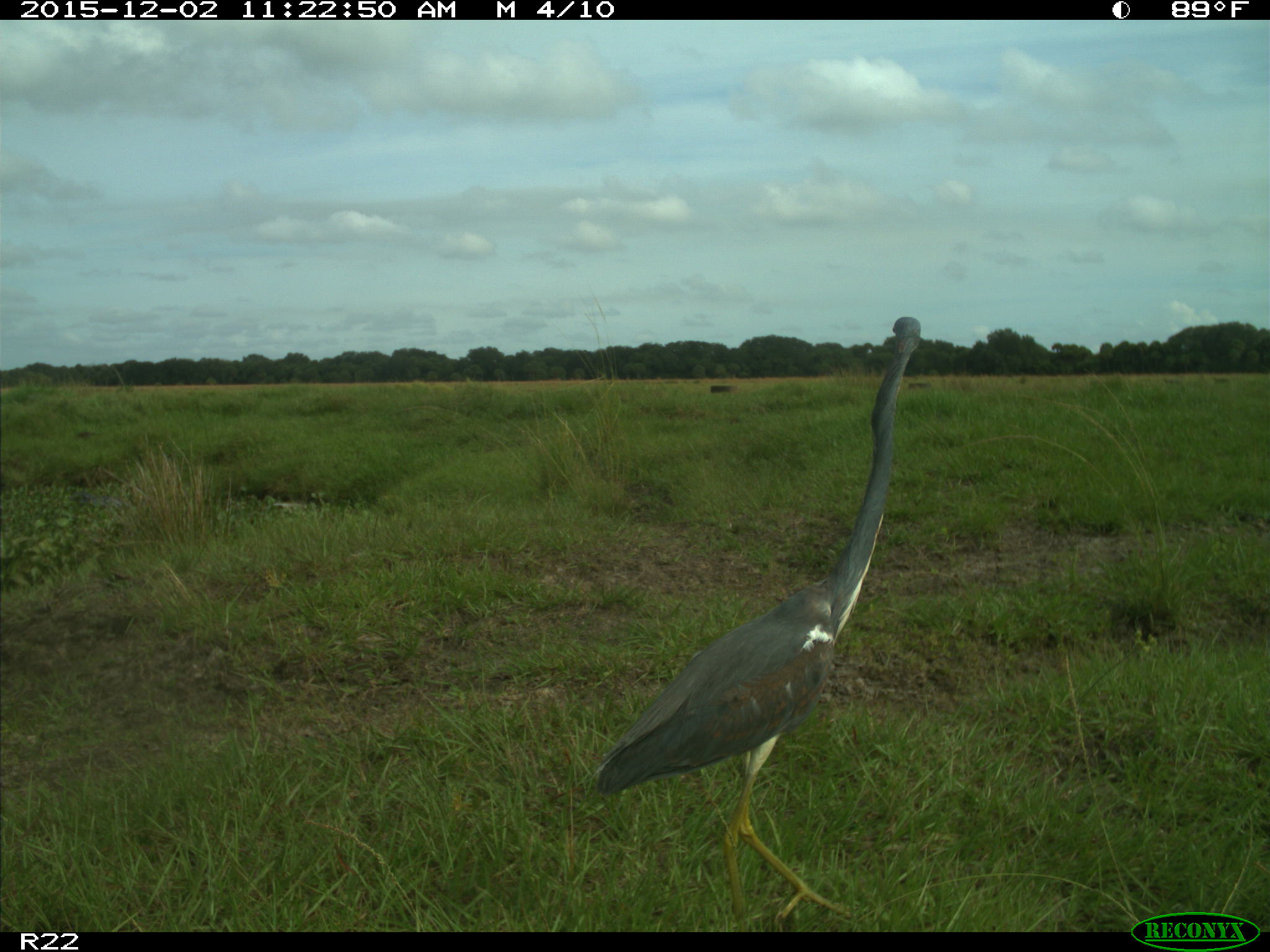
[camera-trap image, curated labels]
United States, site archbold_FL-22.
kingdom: Animalia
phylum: Chordata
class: Aves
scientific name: Aves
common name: birds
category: unidentified bird